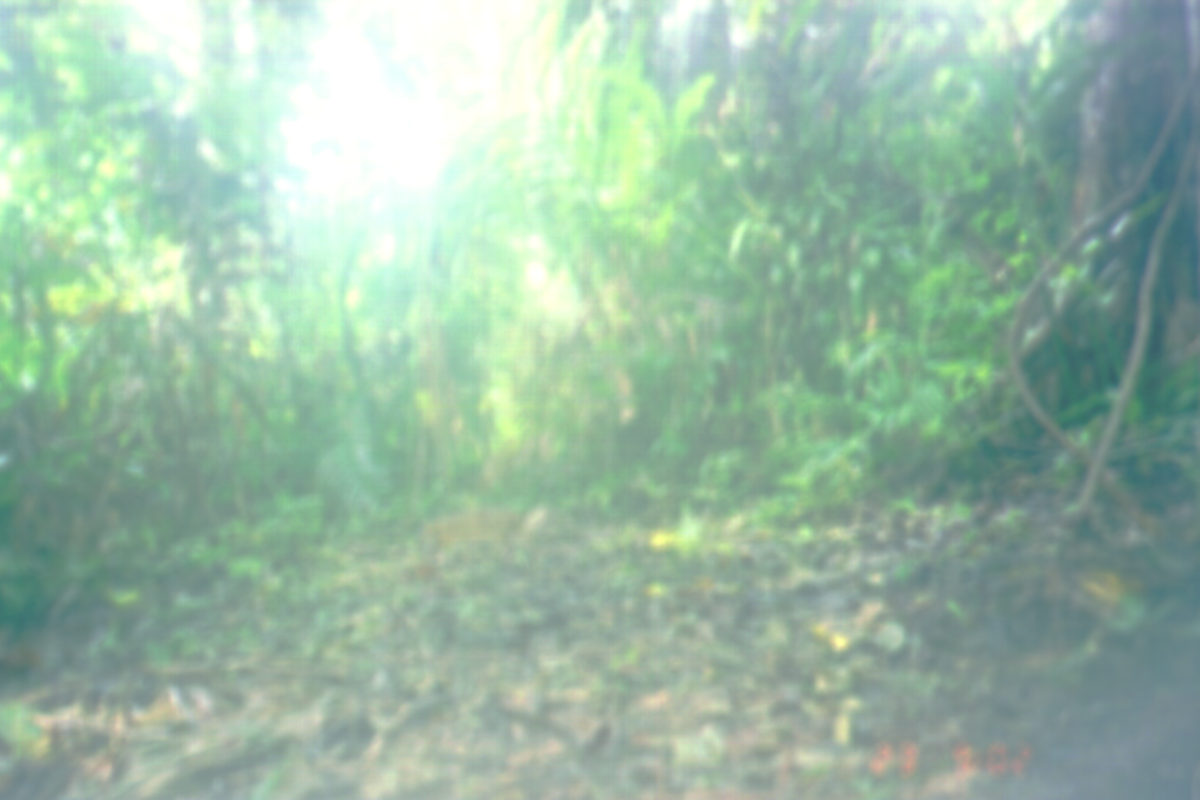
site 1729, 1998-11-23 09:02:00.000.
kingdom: Animalia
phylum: Chordata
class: Mammalia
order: Artiodactyla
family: Tragulidae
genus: Tragulus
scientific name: Tragulus napu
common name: greater oriental chevrotain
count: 1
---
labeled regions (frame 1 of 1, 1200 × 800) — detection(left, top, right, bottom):
tragulus napu: detection(417, 507, 549, 576)